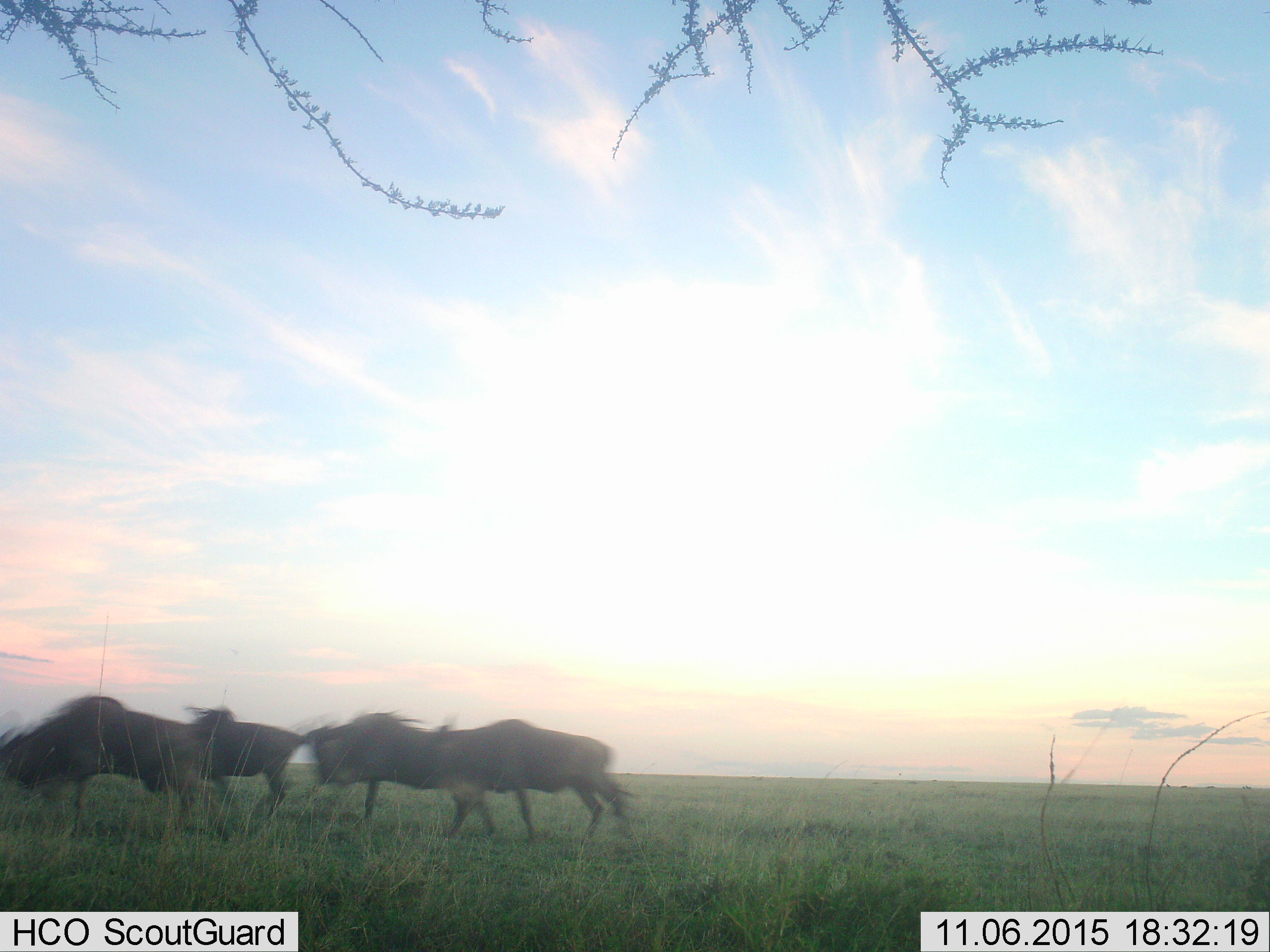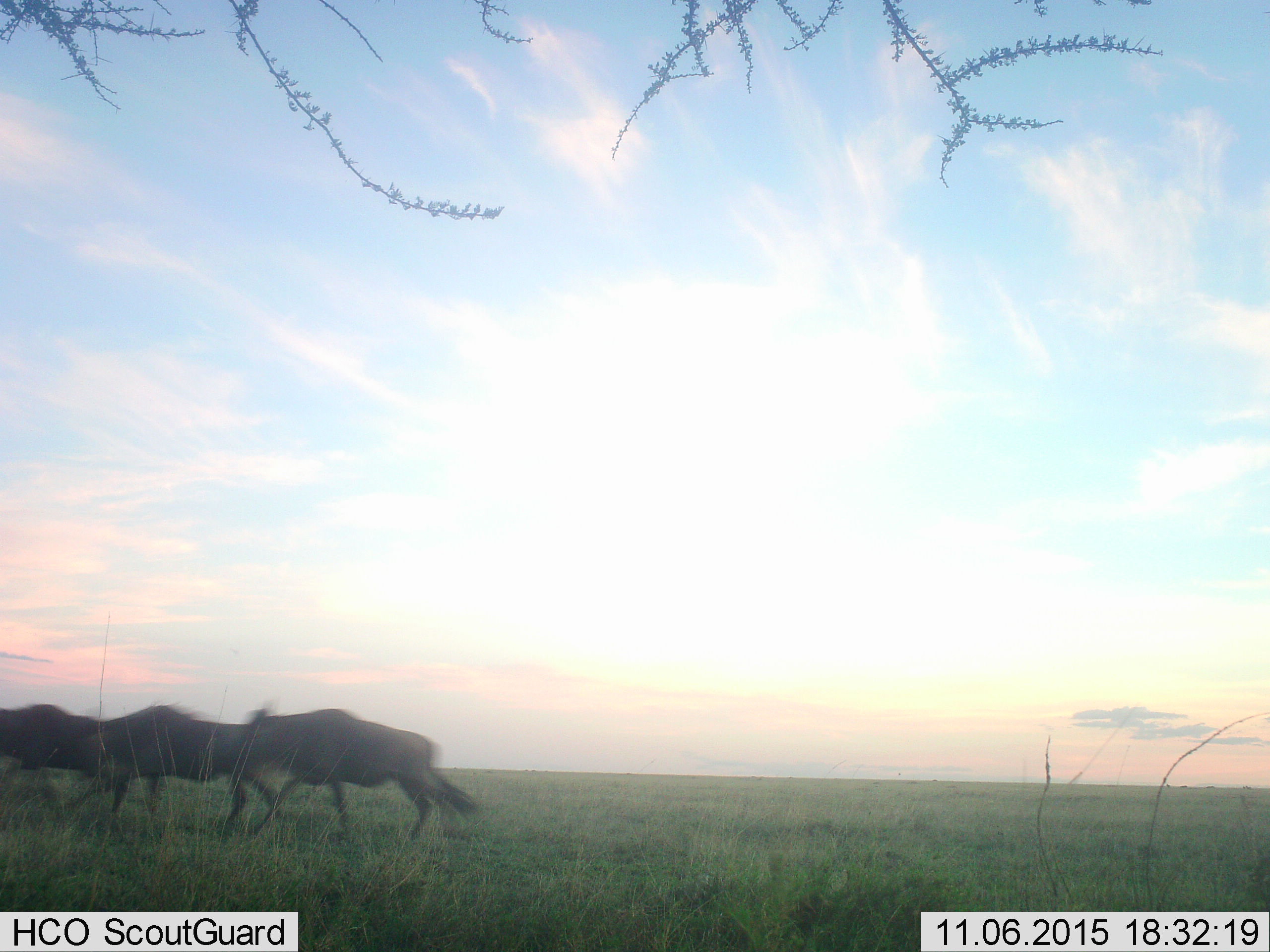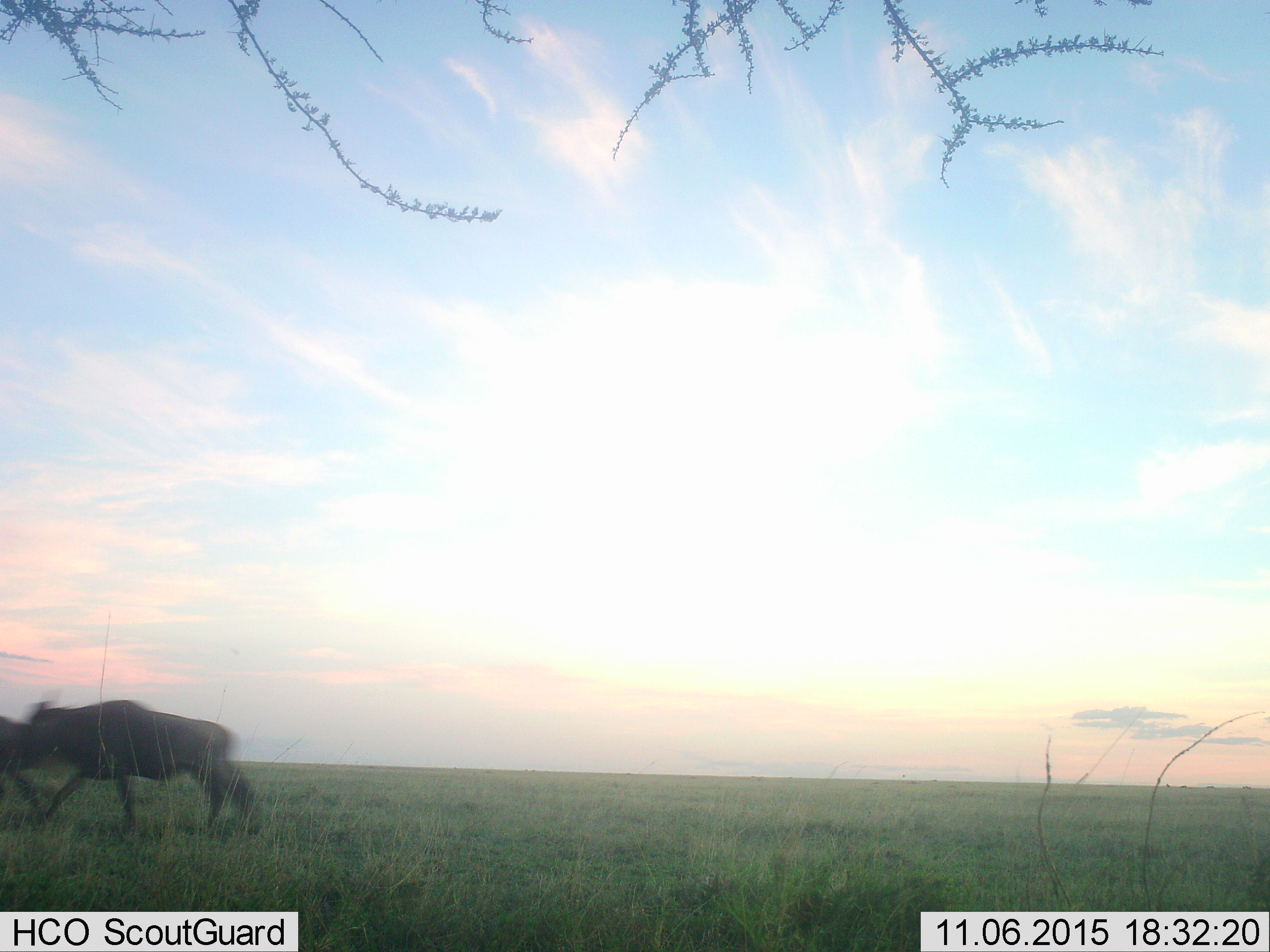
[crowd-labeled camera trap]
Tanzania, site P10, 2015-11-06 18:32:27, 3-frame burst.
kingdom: Animalia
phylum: Chordata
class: Mammalia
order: Artiodactyla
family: Bovidae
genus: Connochaetes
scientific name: Connochaetes taurinus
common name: blue wildebeest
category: wildebeest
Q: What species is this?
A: Wildebeest (blue wildebeest) (Connochaetes taurinus).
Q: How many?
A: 4.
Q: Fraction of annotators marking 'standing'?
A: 14%.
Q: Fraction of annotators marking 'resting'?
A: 0%.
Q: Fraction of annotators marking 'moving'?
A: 86%.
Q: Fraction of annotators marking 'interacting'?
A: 0%.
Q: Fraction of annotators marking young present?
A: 0%.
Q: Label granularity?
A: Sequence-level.